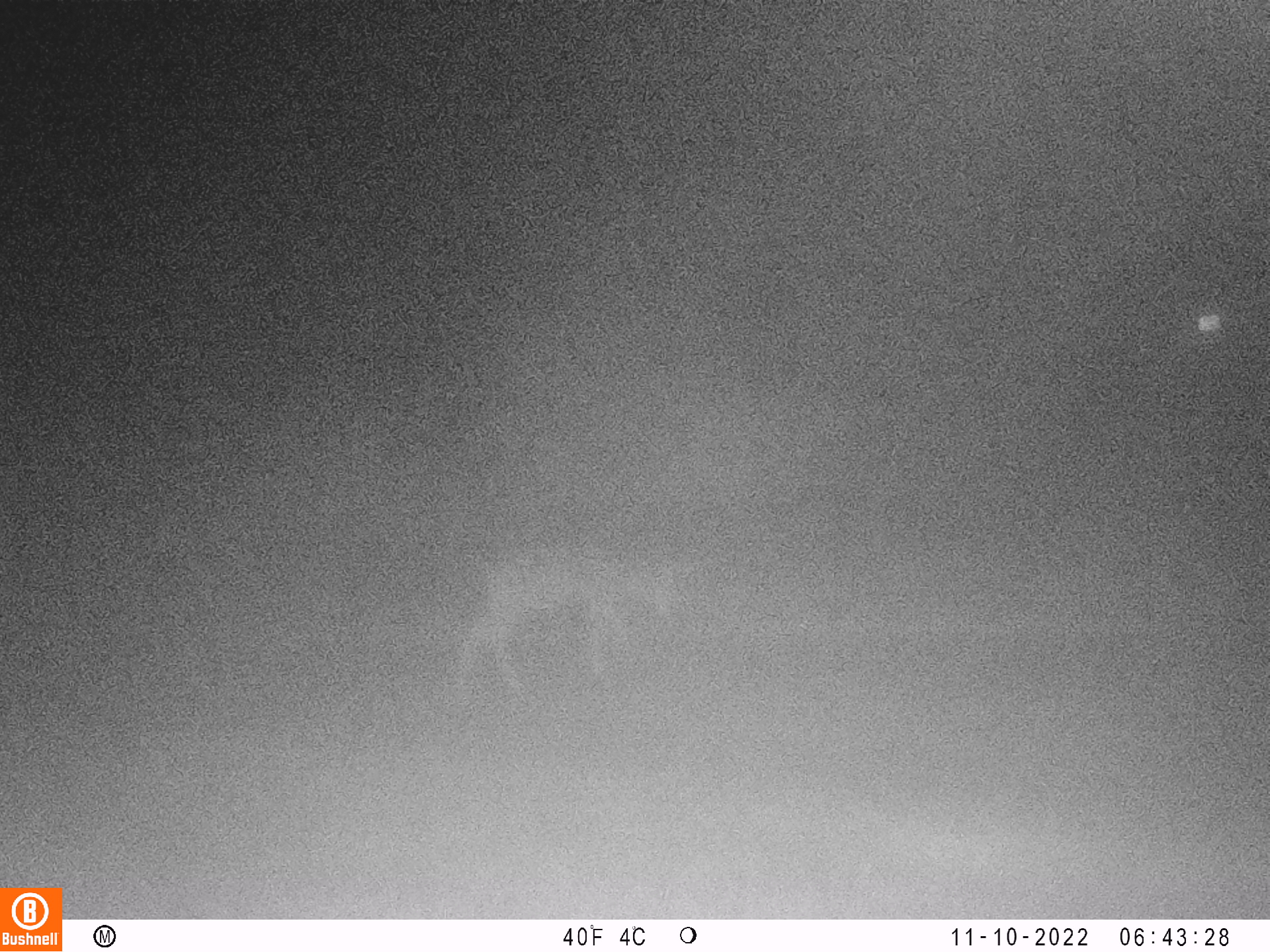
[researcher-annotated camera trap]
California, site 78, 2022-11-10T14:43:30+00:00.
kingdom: Animalia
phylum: Chordata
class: Mammalia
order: Artiodactyla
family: Cervidae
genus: Odocoileus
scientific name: Odocoileus hemionus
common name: mule deer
Mule deer (Odocoileus hemionus).